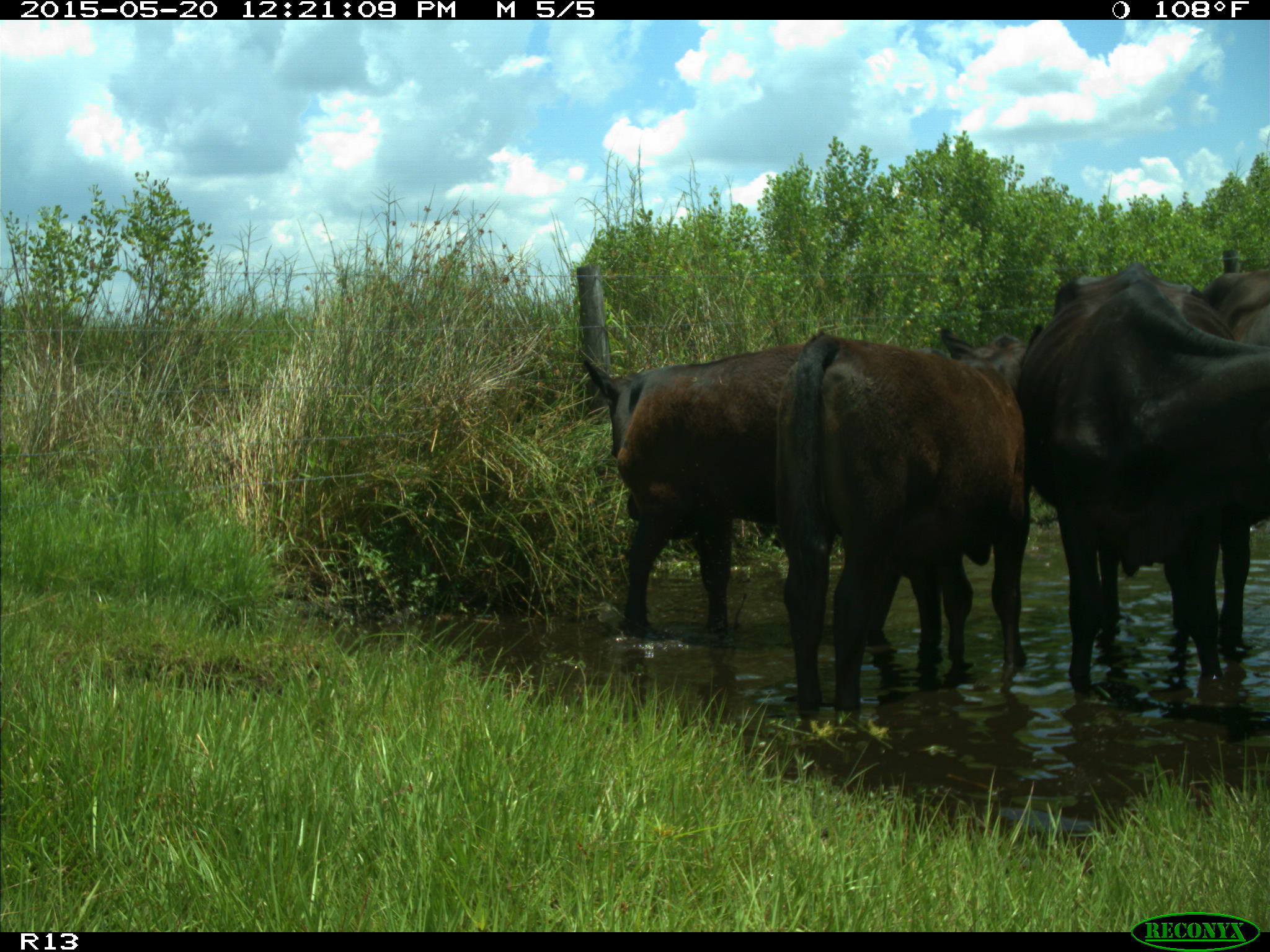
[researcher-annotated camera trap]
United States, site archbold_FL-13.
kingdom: Animalia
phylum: Chordata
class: Mammalia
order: Artiodactyla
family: Bovidae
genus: Bos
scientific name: Bos taurus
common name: domestic cow